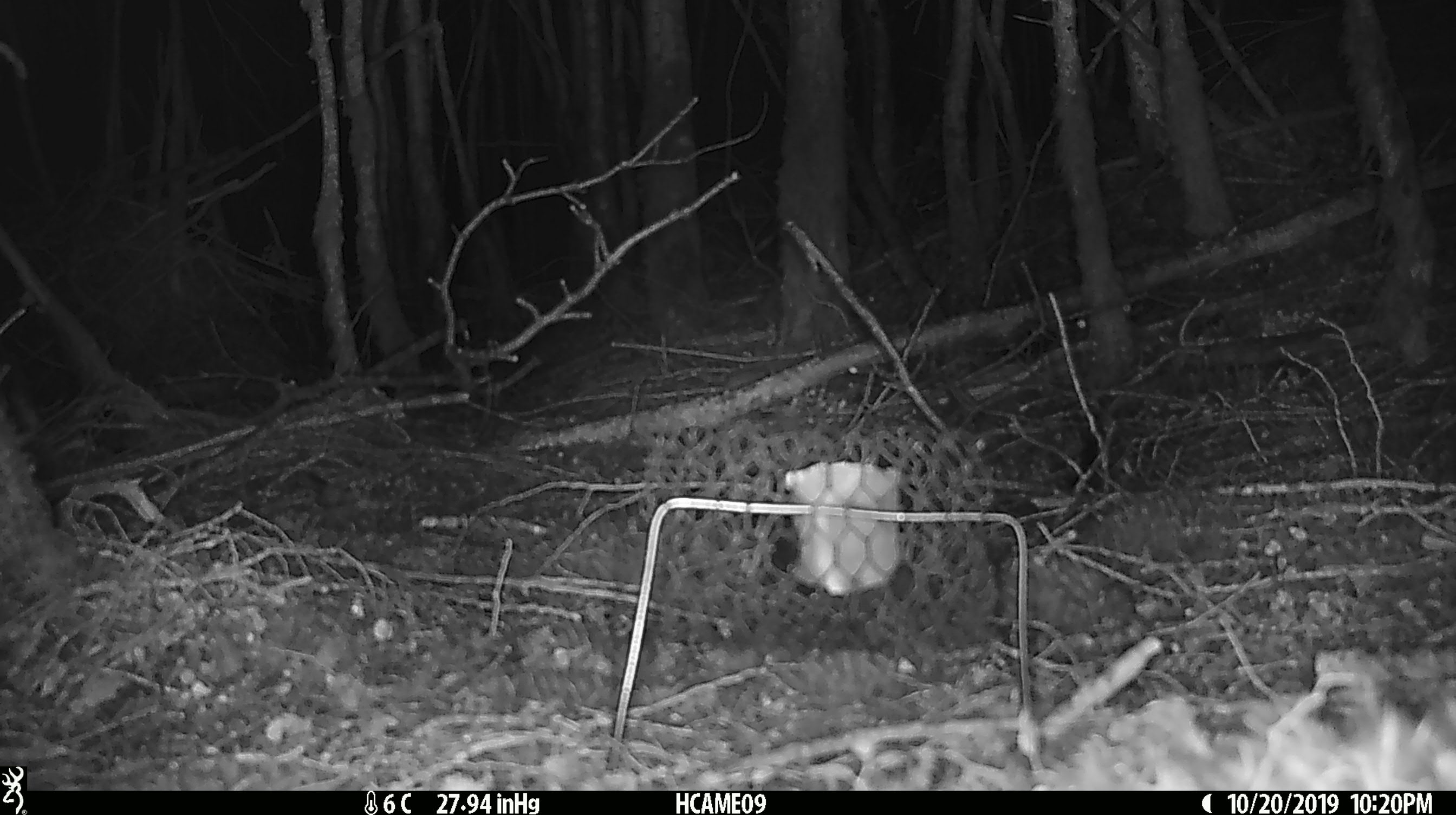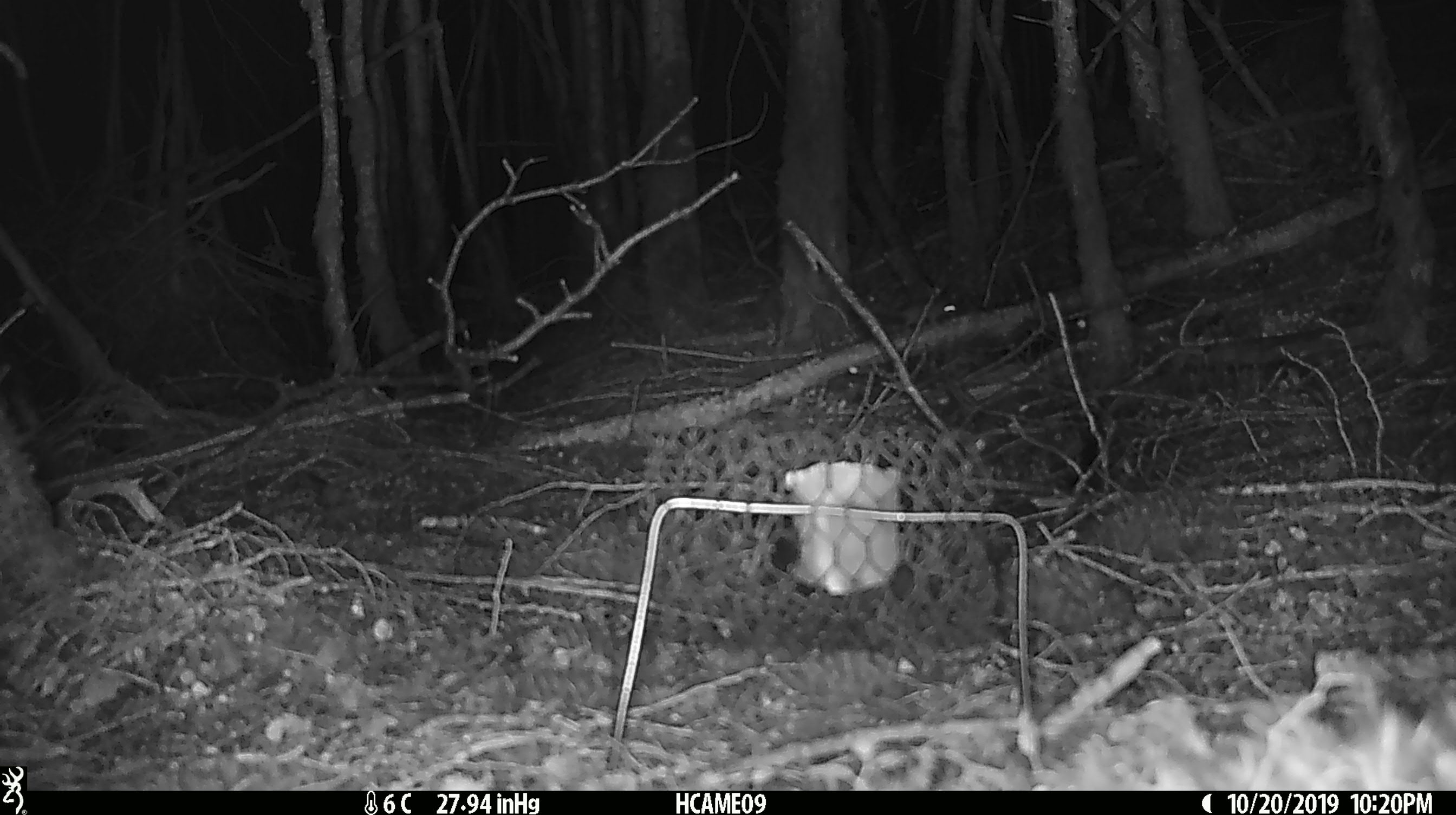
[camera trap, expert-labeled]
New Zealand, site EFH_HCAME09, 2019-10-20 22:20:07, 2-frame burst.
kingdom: Animalia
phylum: Chordata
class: Mammalia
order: Rodentia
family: Muridae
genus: Mus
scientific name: Mus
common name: mouse